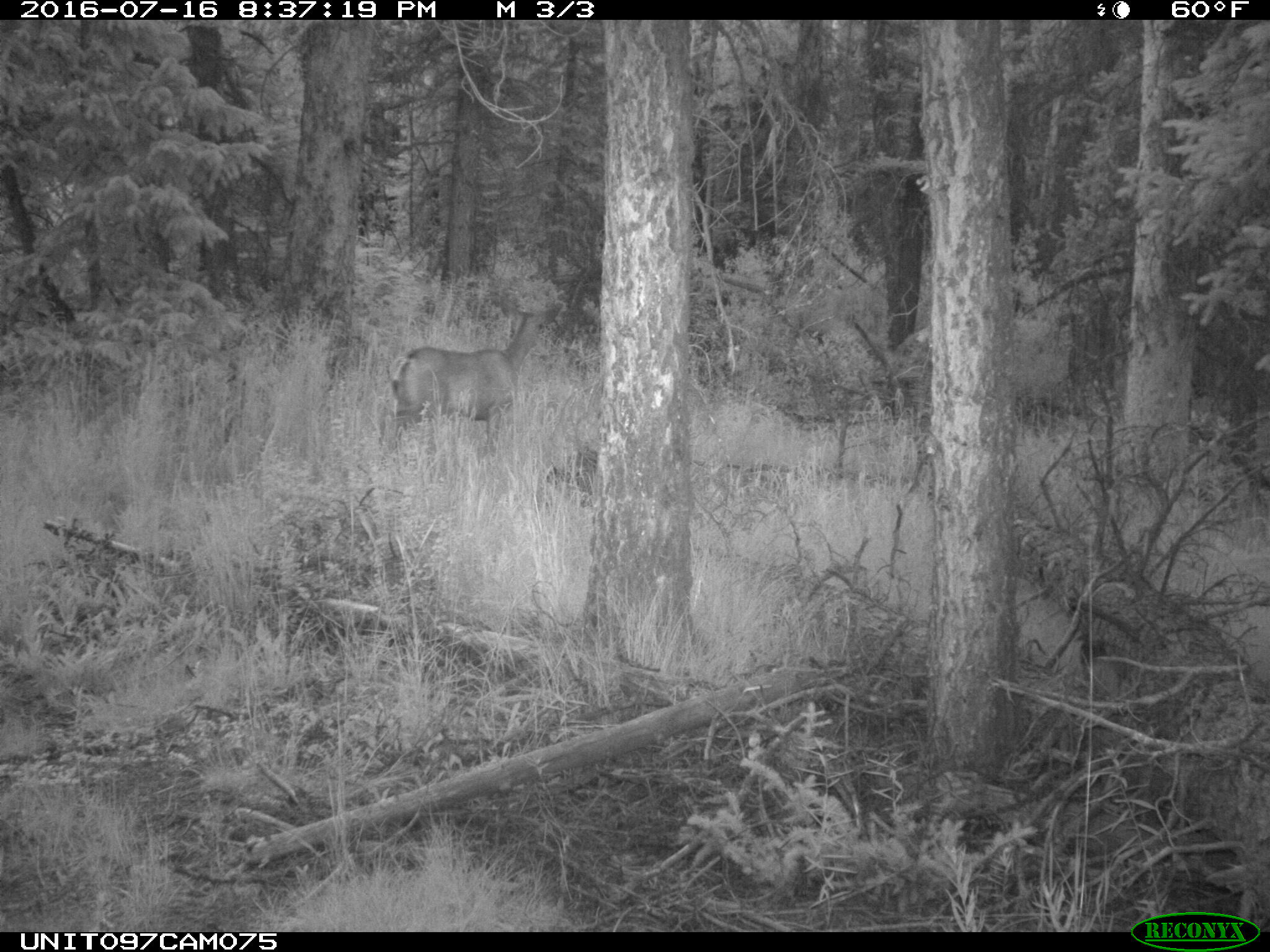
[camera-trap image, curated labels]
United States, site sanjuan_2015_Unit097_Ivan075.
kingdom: Animalia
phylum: Chordata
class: Mammalia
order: Artiodactyla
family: Cervidae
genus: Odocoileus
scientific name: Odocoileus hemionus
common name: mule deer